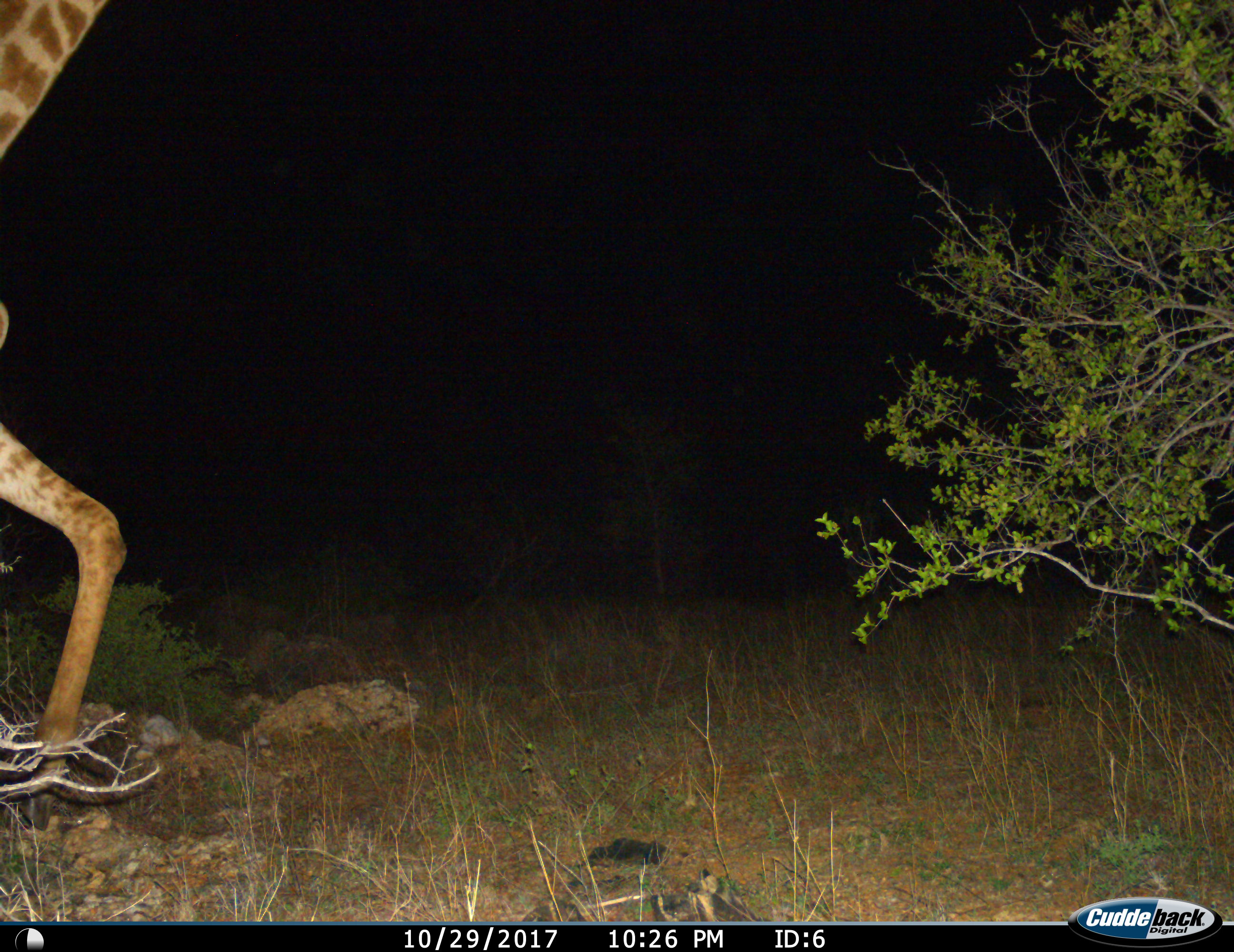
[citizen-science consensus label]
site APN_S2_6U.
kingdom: Animalia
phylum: Chordata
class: Mammalia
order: Artiodactyla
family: Giraffidae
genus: Giraffa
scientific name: Giraffa camelopardalis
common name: giraffe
Giraffe (Giraffa camelopardalis), count 1. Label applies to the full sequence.